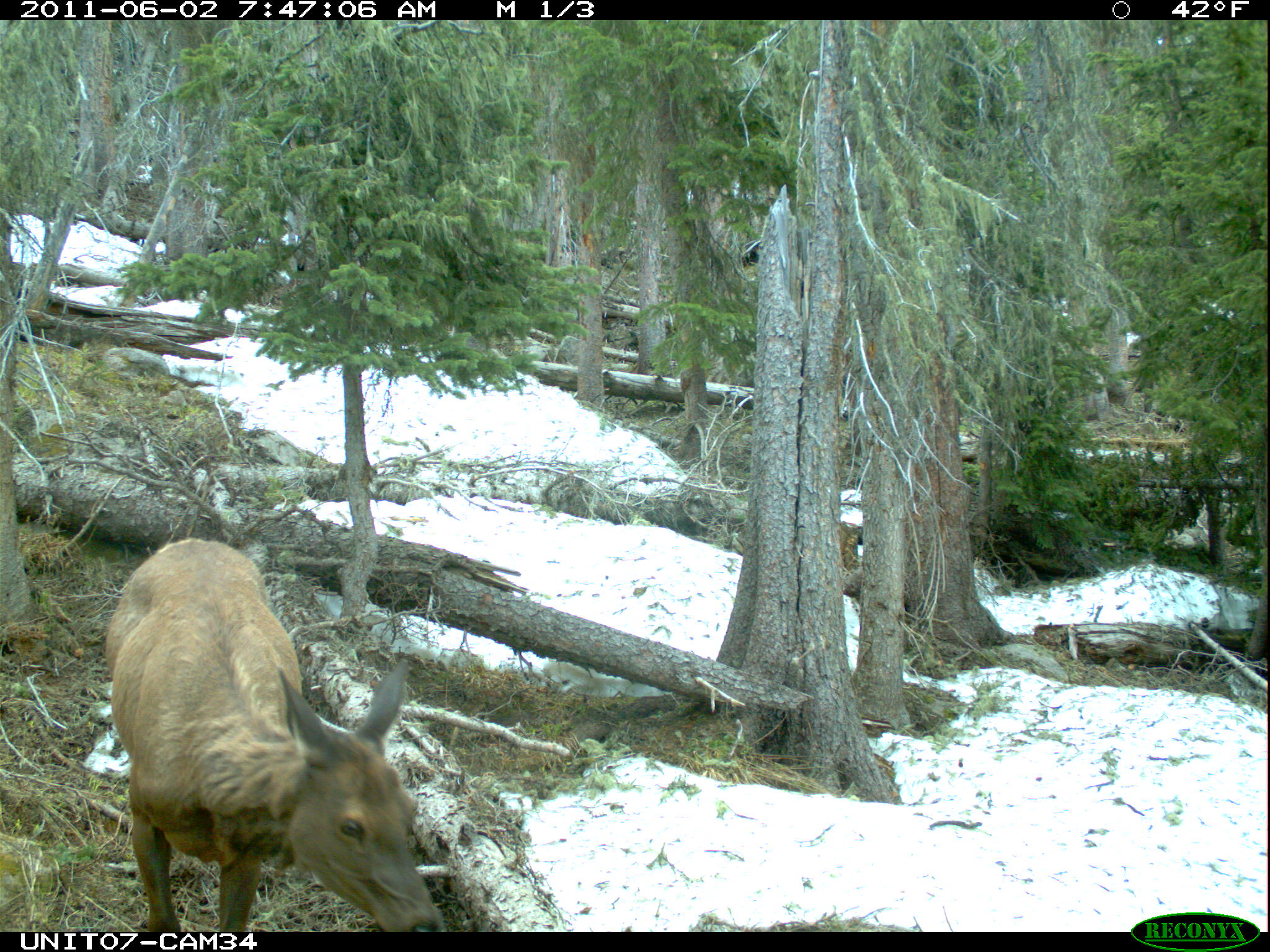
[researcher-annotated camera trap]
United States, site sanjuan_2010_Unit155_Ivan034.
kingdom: Animalia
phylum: Chordata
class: Mammalia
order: Artiodactyla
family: Cervidae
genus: Cervus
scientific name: Cervus elaphus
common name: red deer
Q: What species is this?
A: Cervus elaphus (red deer).